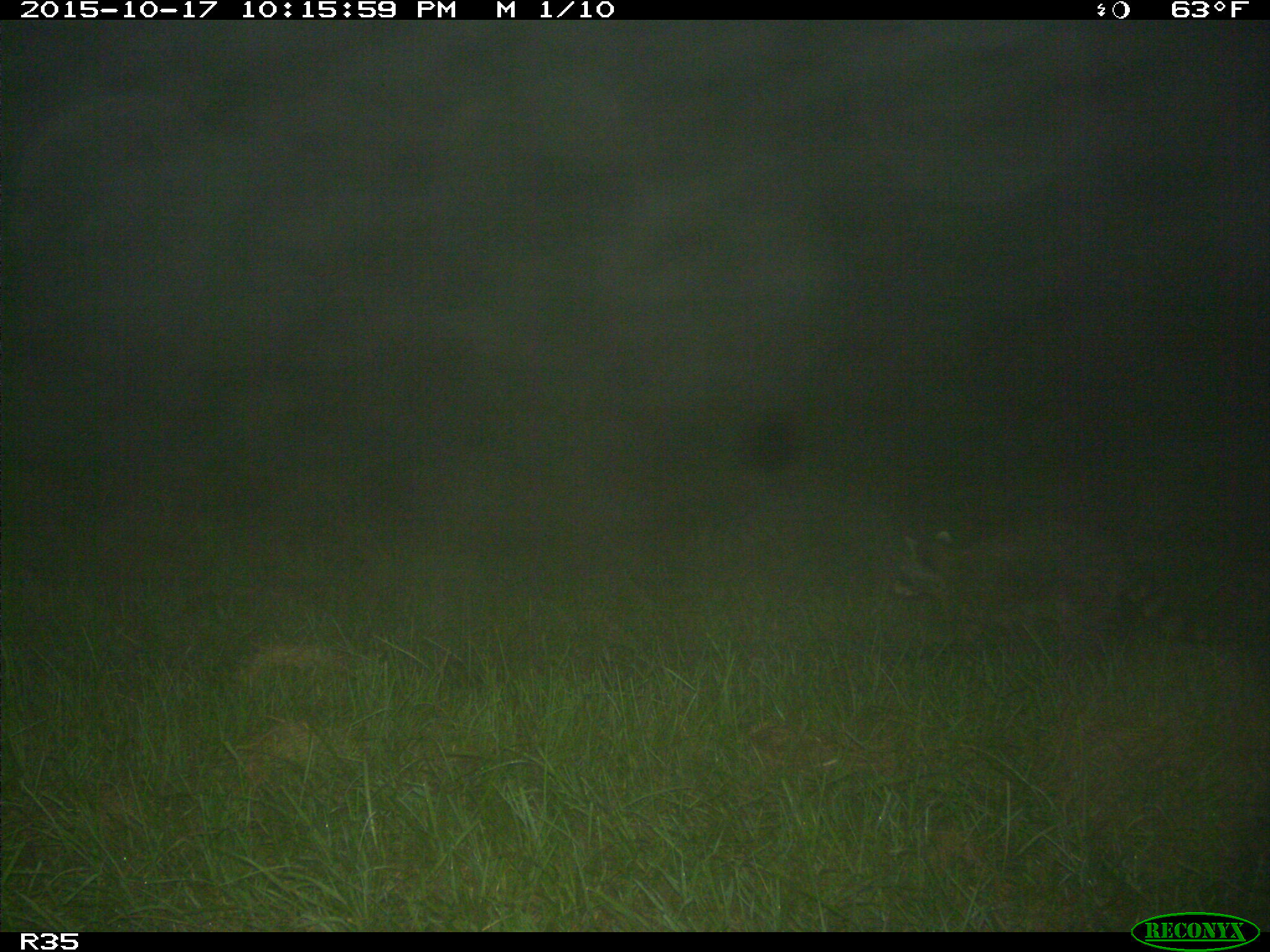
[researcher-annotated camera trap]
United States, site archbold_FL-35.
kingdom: Animalia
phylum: Chordata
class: Mammalia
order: Carnivora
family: Procyonidae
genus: Procyon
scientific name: Procyon lotor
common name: common raccoon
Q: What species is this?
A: Procyon lotor (common raccoon).